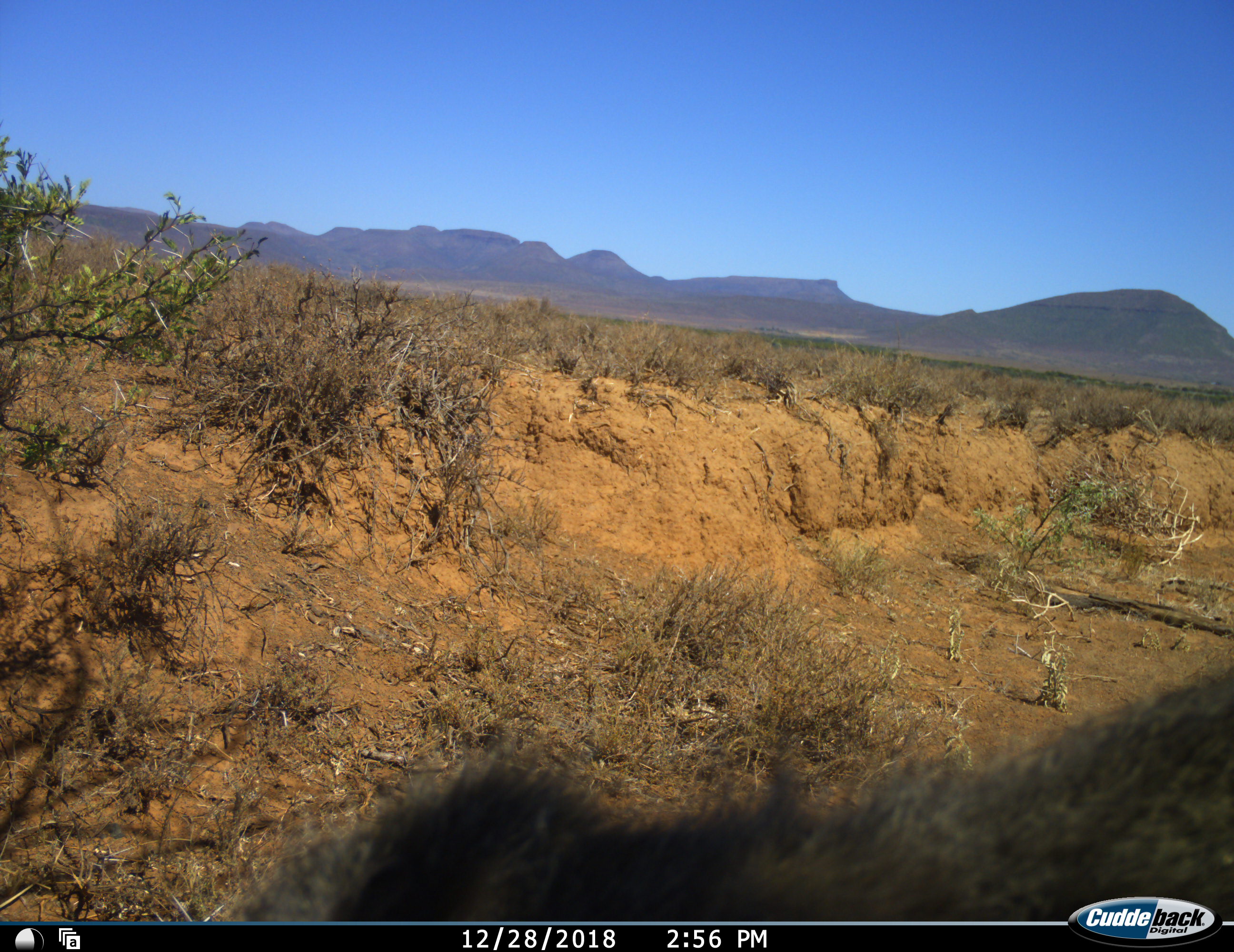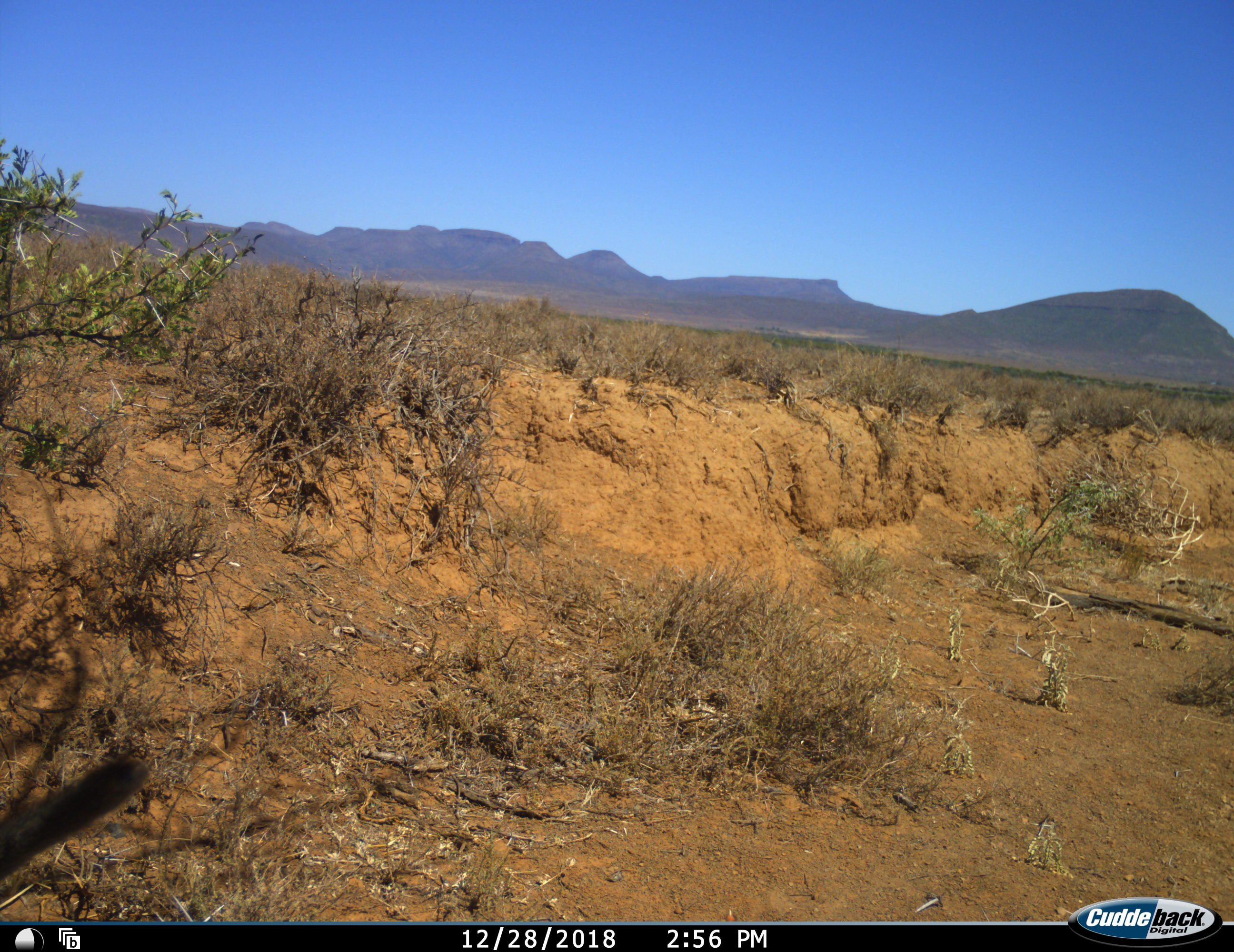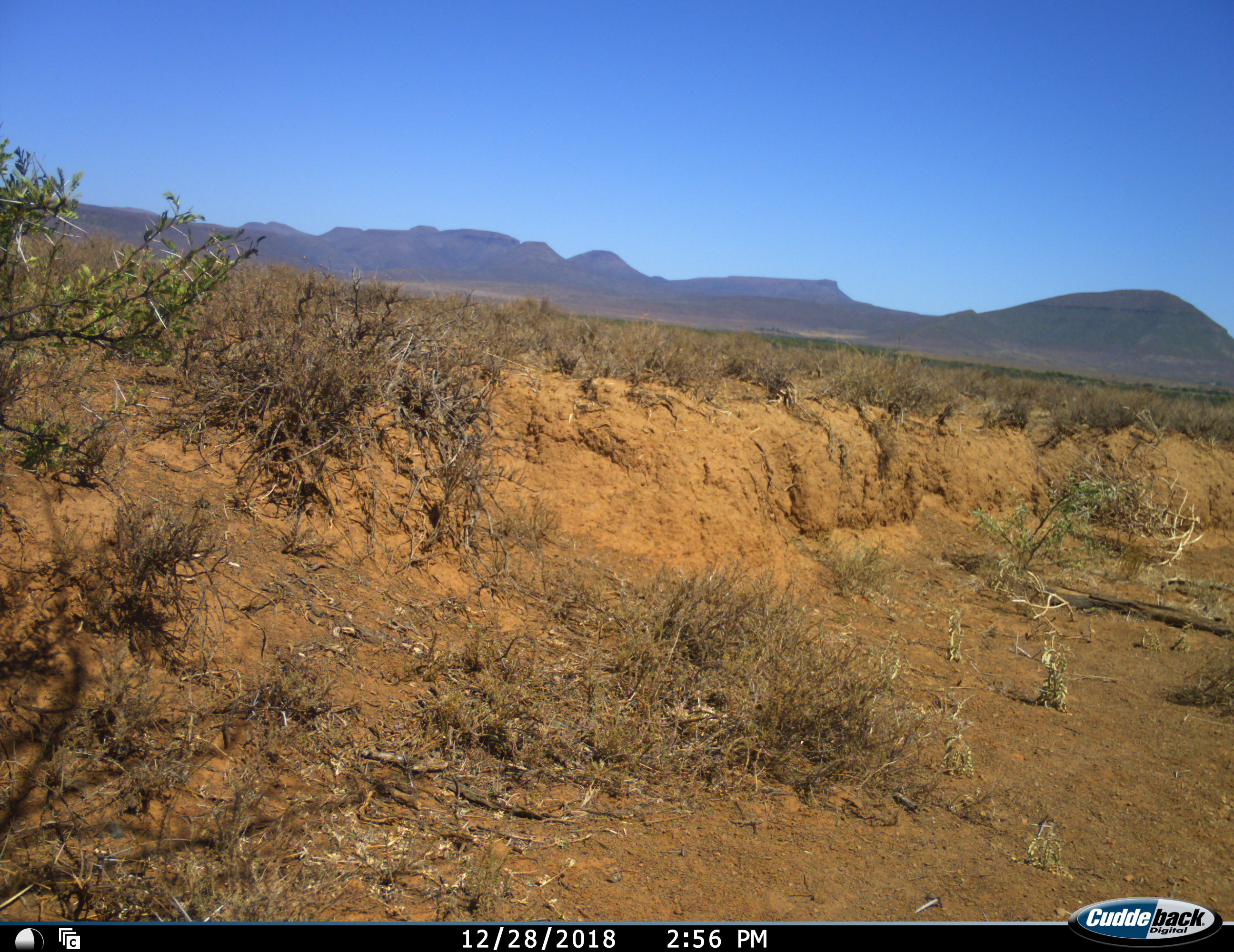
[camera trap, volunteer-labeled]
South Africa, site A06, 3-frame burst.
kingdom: Animalia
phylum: Chordata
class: Mammalia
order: Primates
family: Cercopithecidae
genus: Papio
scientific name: Papio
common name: baboon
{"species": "baboon (Papio)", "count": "1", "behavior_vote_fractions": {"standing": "0%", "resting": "0%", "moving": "100%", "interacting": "0%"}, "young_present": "0%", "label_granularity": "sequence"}